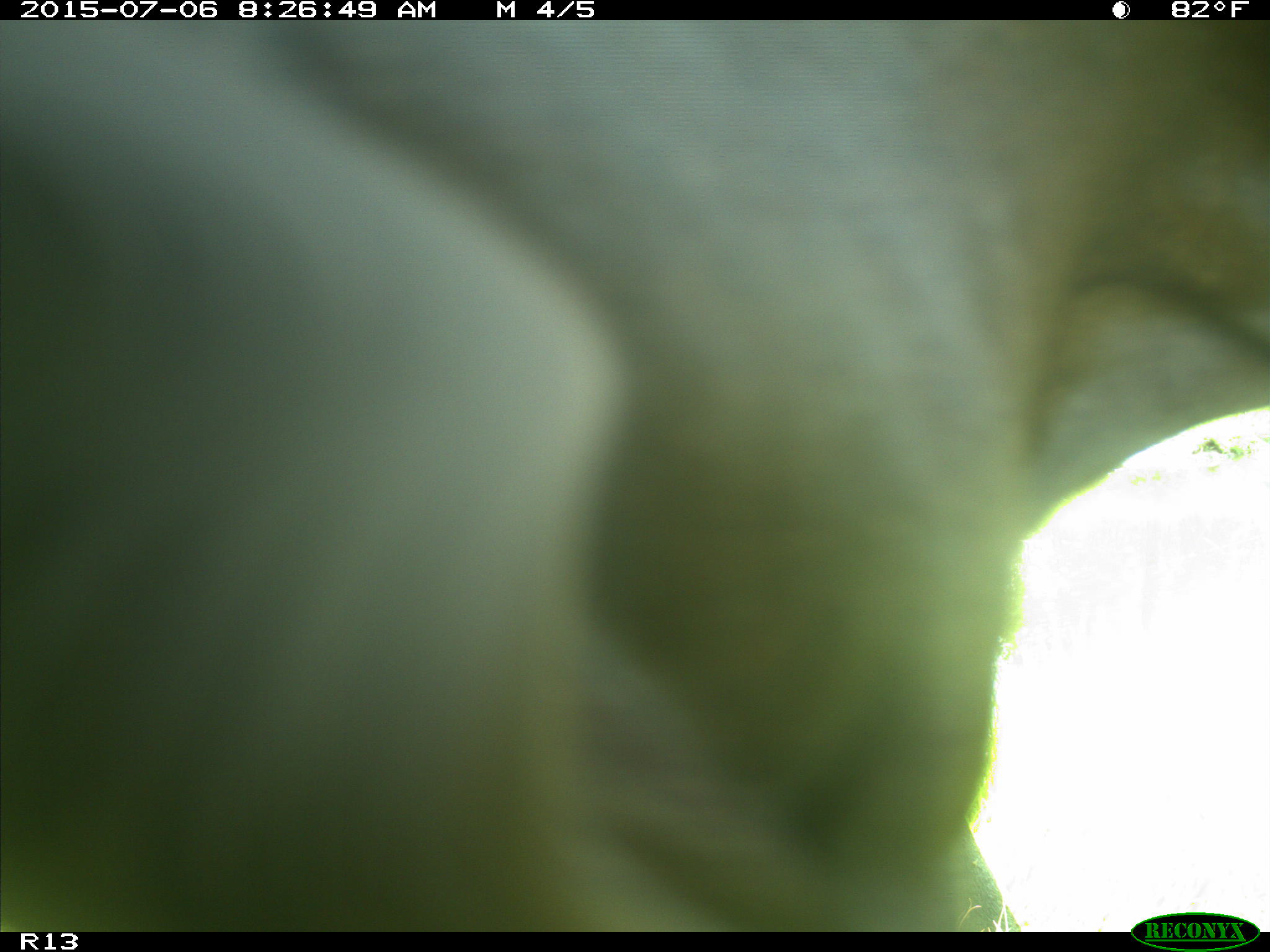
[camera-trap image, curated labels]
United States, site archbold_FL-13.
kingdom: Animalia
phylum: Chordata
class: Mammalia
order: Artiodactyla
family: Bovidae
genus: Bos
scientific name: Bos taurus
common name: domestic cow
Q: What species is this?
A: Bos taurus (domestic cow).